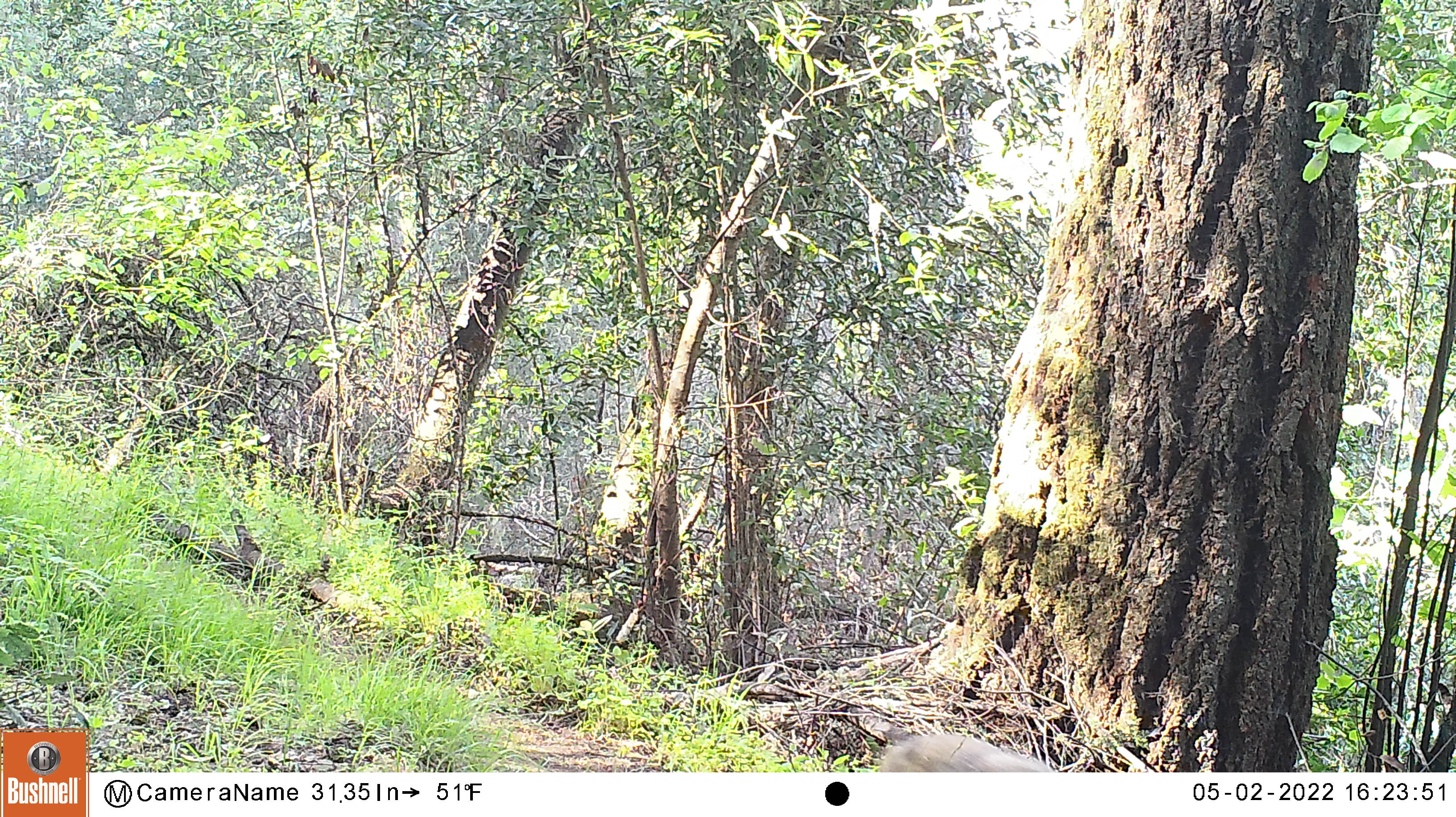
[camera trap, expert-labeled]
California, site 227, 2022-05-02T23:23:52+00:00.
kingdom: Animalia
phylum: Chordata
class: Mammalia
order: Carnivora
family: Canidae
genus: Canis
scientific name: Canis latrans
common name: coyote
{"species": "coyote (Canis latrans)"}